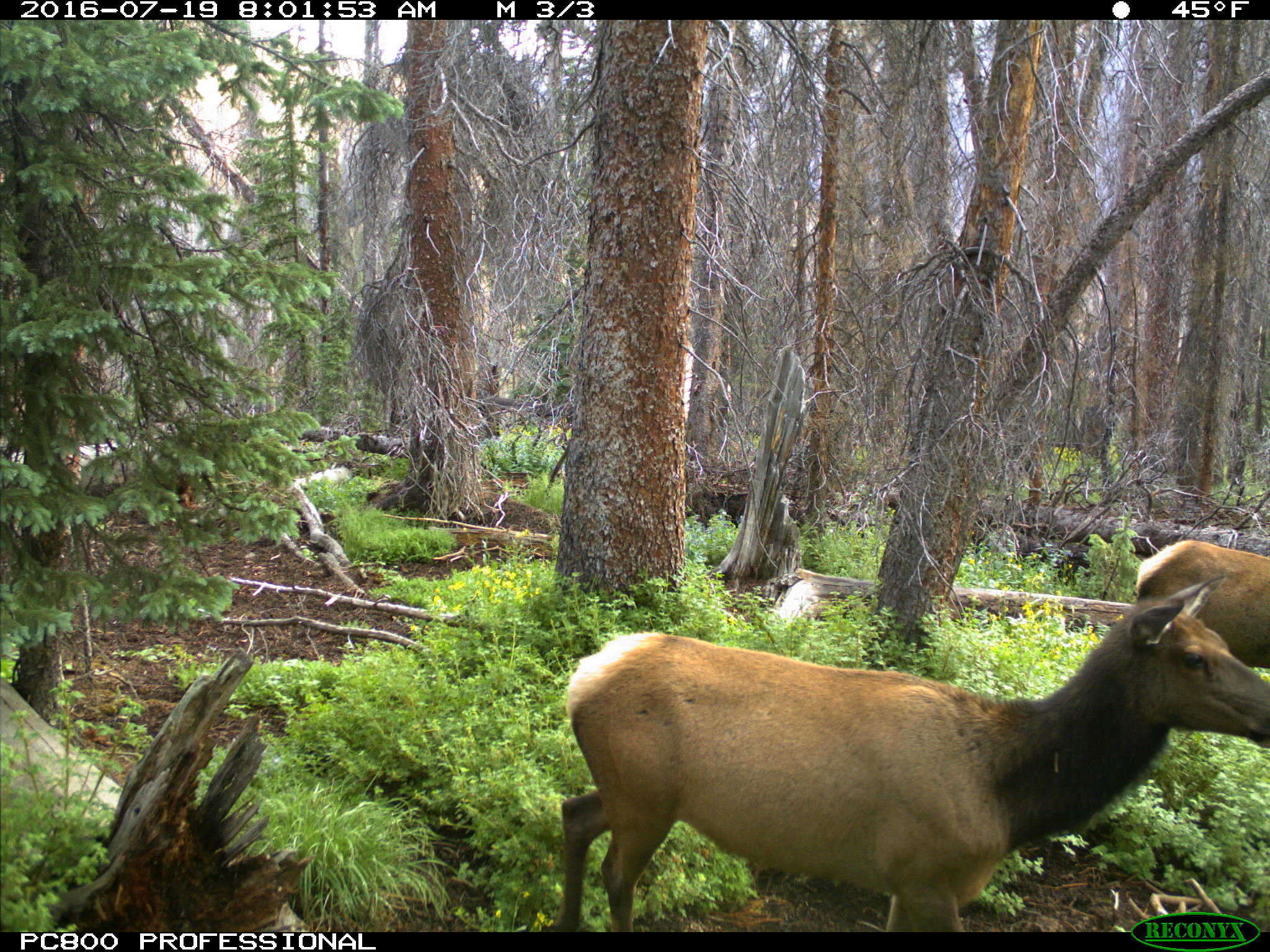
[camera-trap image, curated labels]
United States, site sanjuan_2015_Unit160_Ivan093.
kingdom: Animalia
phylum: Chordata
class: Mammalia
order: Artiodactyla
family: Cervidae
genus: Cervus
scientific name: Cervus elaphus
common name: red deer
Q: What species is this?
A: Cervus elaphus (red deer).